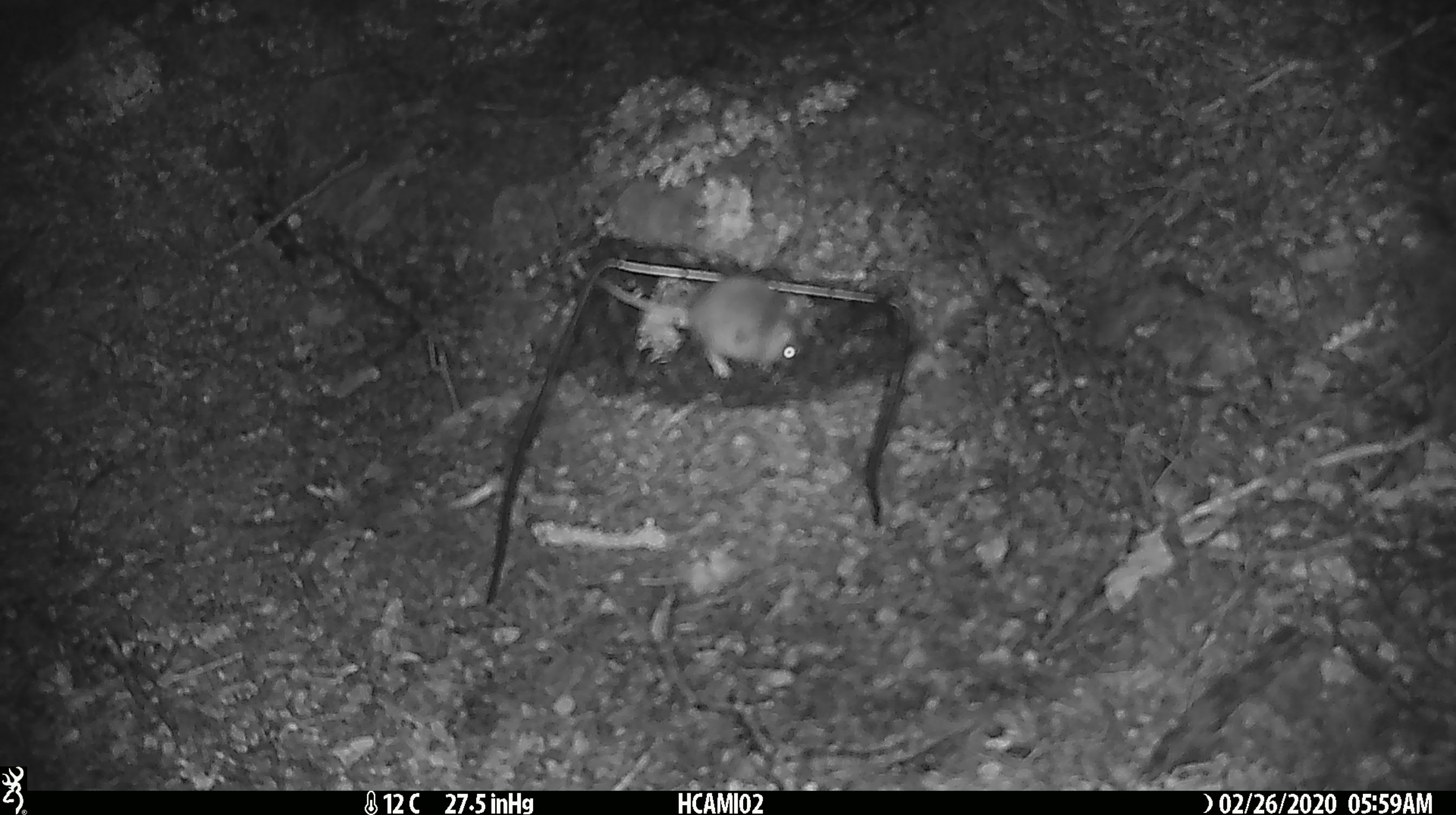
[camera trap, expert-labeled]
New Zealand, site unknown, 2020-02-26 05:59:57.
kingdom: Animalia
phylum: Chordata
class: Mammalia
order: Rodentia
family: Muridae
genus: Mus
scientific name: Mus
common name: mouse